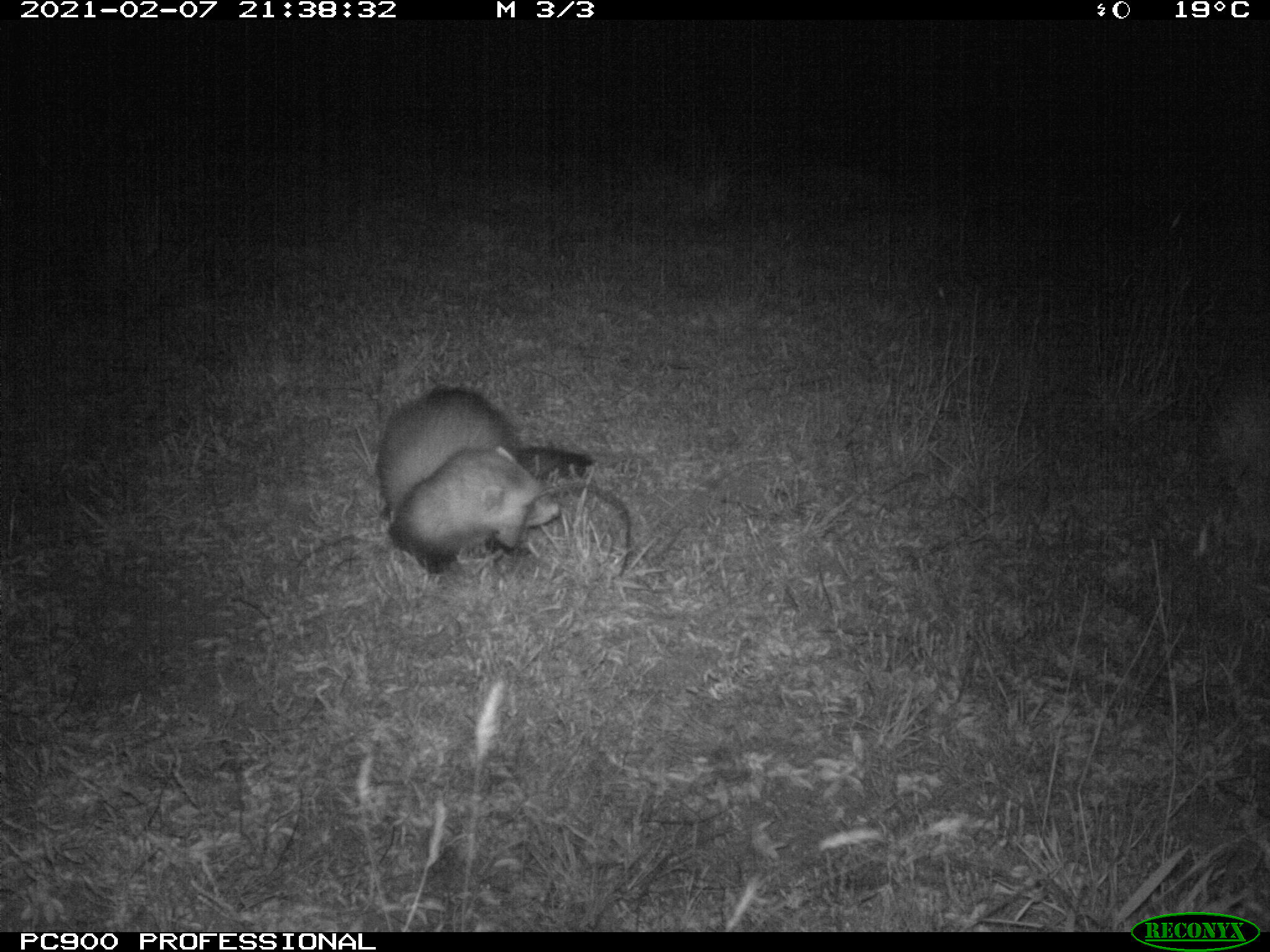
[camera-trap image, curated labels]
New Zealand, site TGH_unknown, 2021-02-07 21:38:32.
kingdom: Animalia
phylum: Chordata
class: Mammalia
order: Carnivora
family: Mustelidae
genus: Mustela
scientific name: Mustela furo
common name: ferret